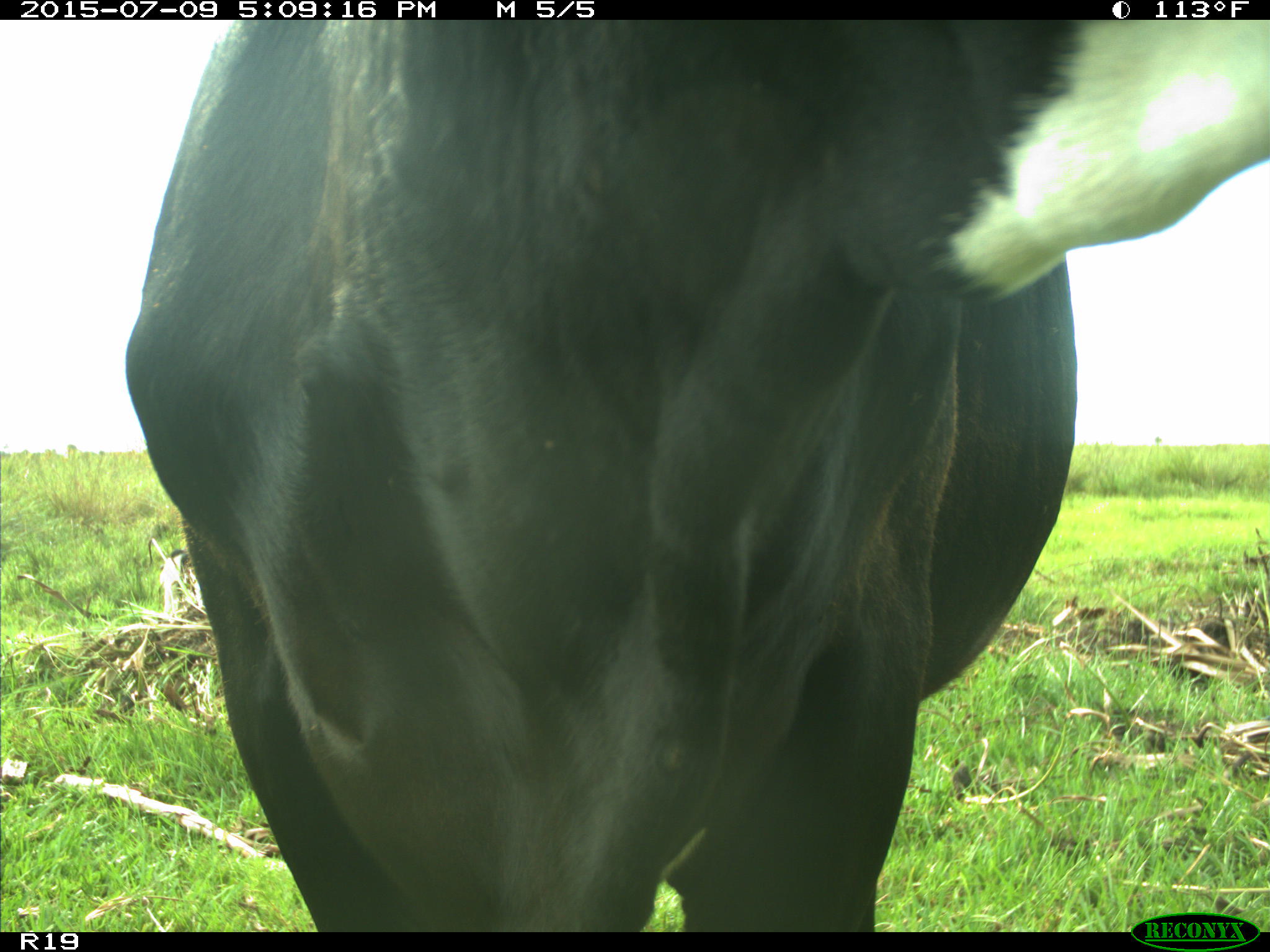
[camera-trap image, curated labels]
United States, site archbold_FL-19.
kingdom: Animalia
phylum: Chordata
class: Mammalia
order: Artiodactyla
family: Bovidae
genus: Bos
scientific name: Bos taurus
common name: domestic cow